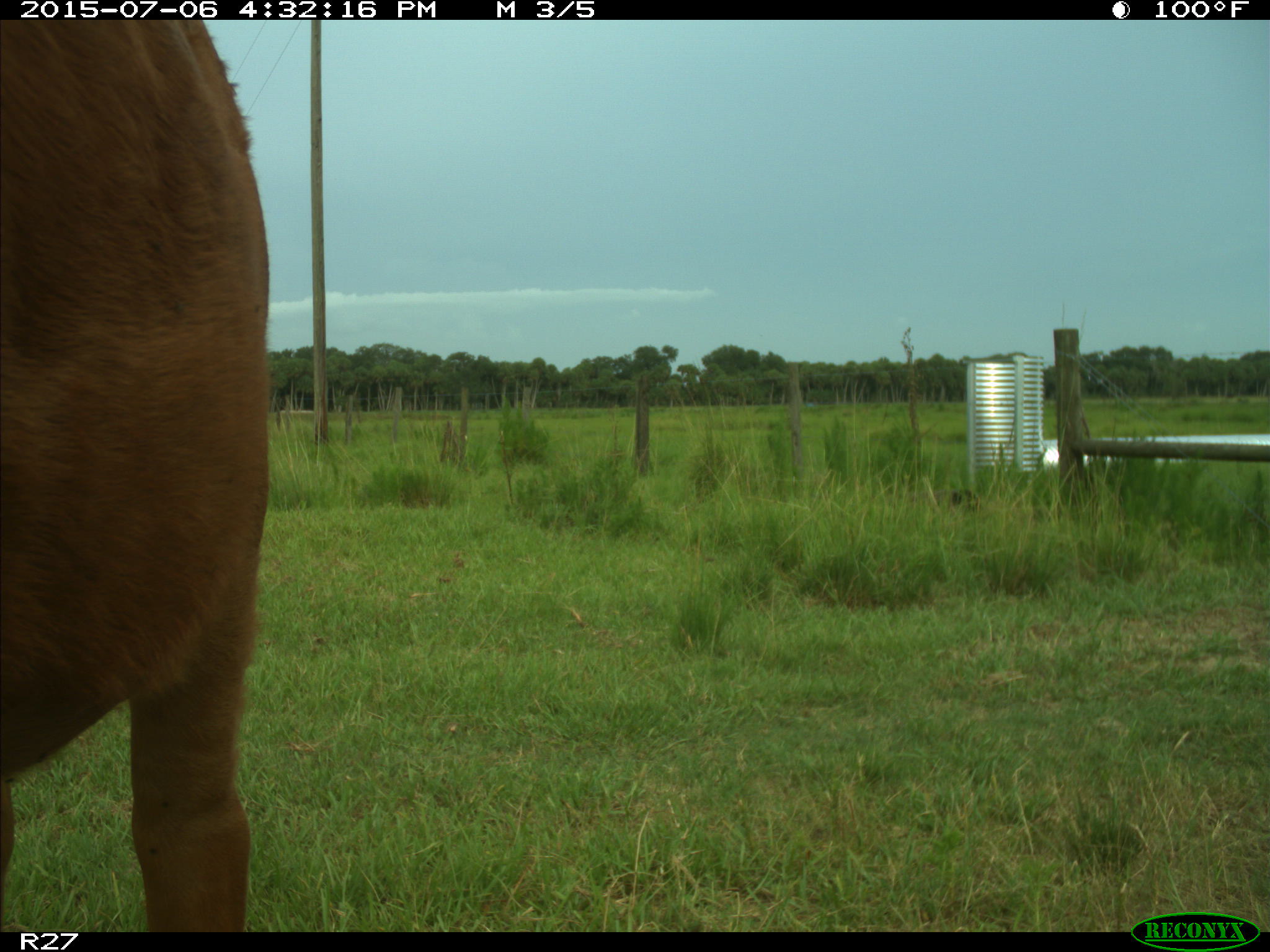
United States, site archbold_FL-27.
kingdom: Animalia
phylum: Chordata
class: Mammalia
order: Artiodactyla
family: Bovidae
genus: Bos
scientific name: Bos taurus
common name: domestic cow